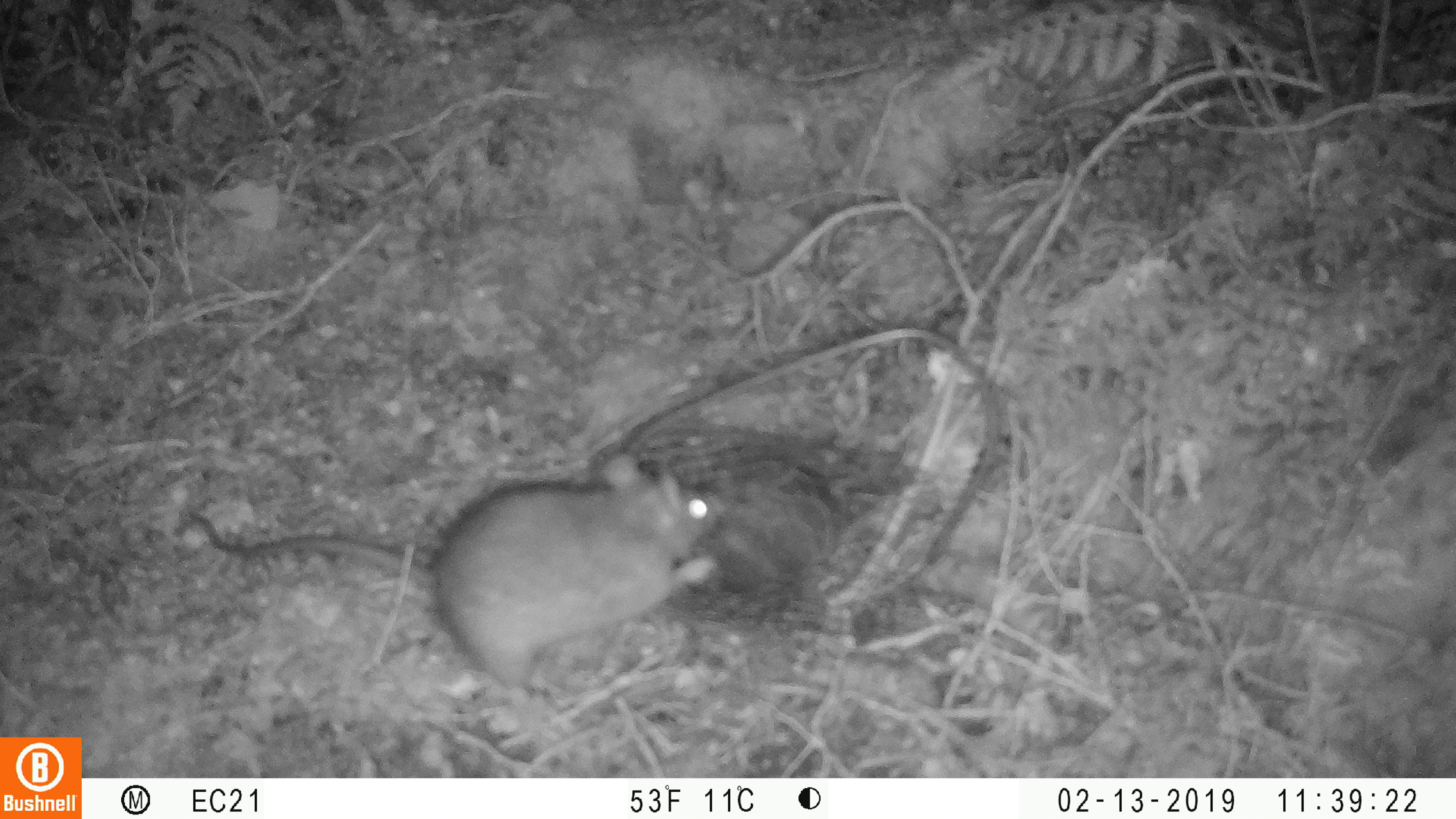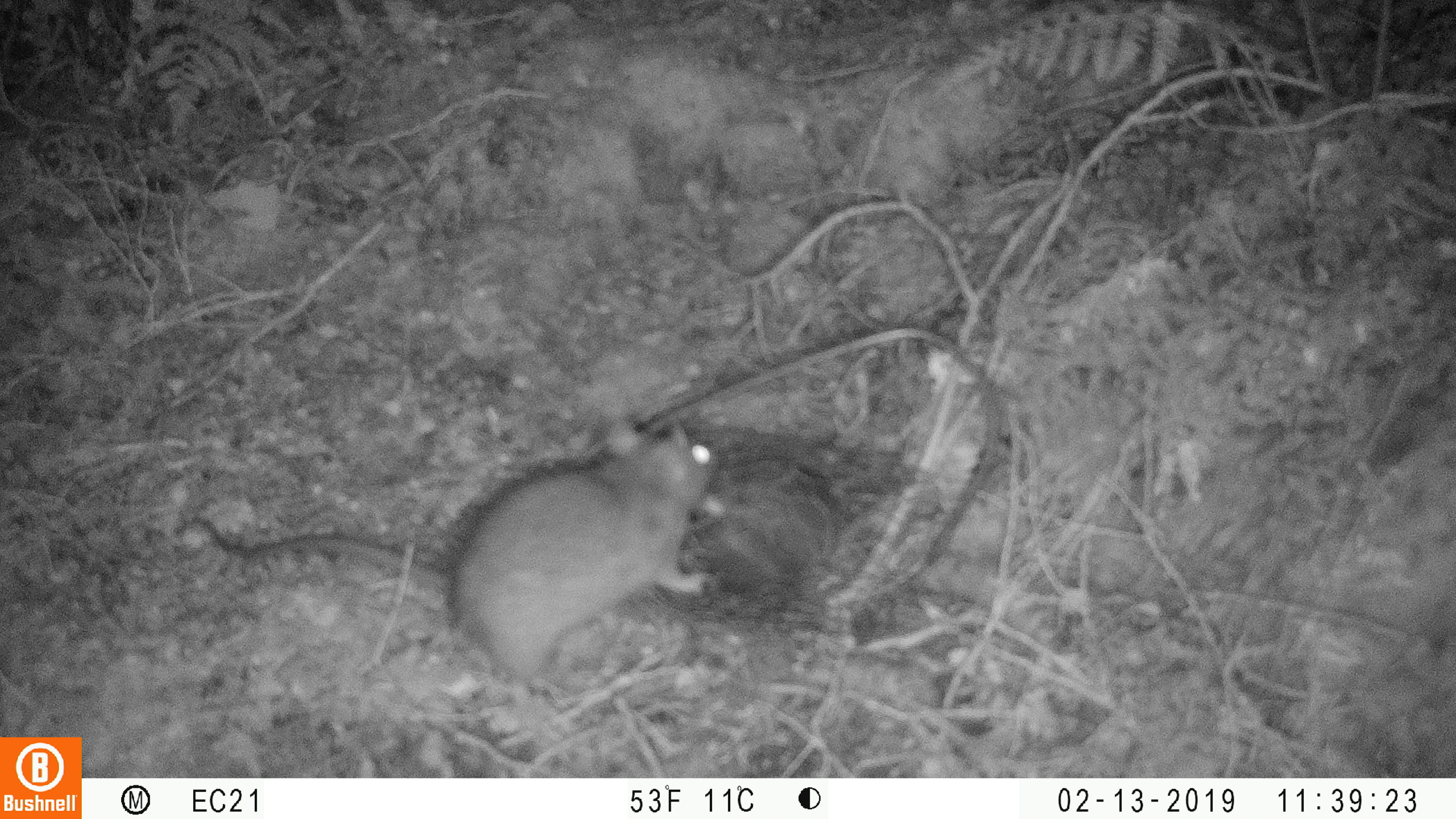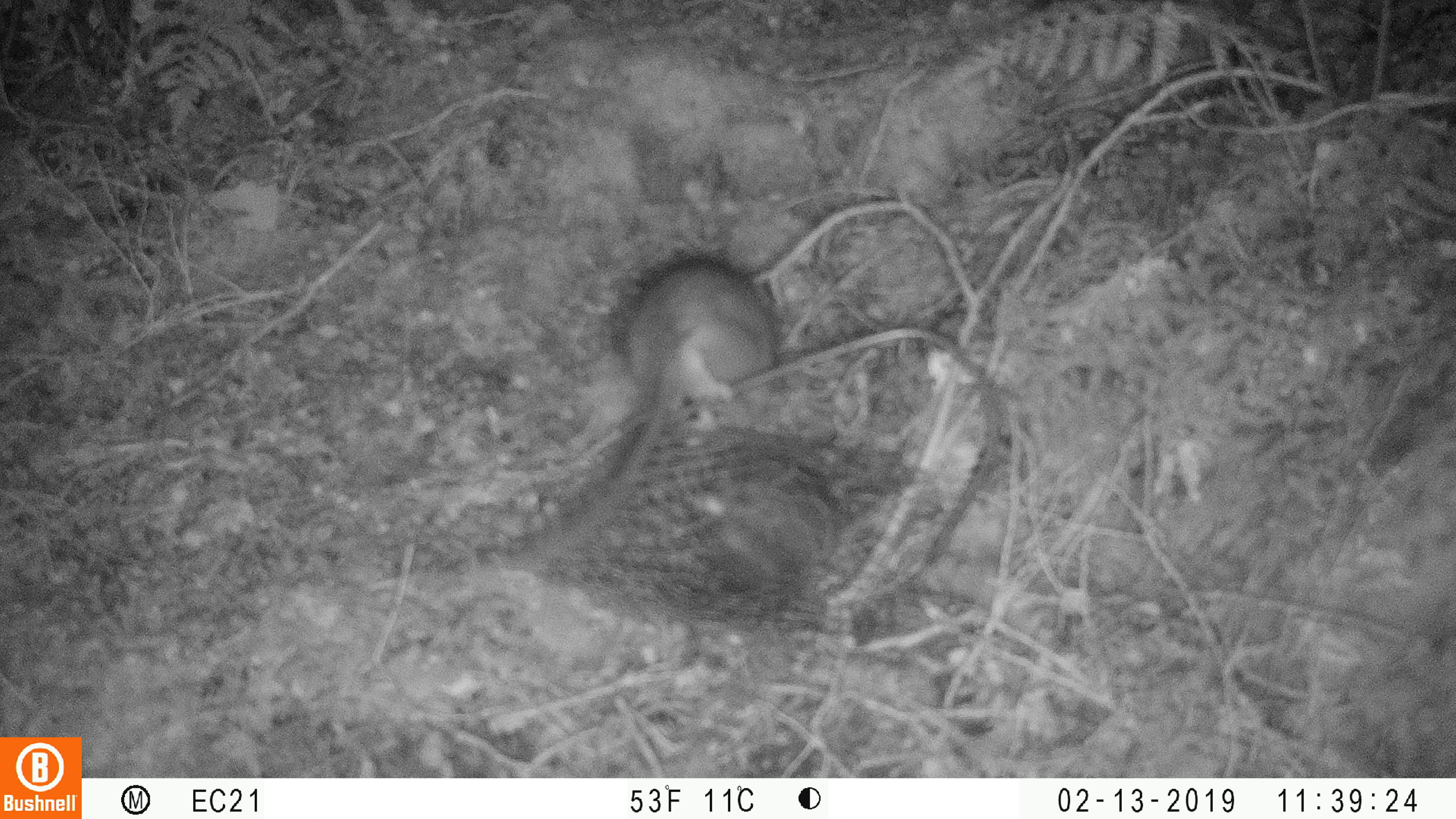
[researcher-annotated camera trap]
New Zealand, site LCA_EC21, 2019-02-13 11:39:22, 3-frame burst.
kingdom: Animalia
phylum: Chordata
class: Mammalia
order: Rodentia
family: Muridae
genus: Rattus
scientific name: Rattus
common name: rat